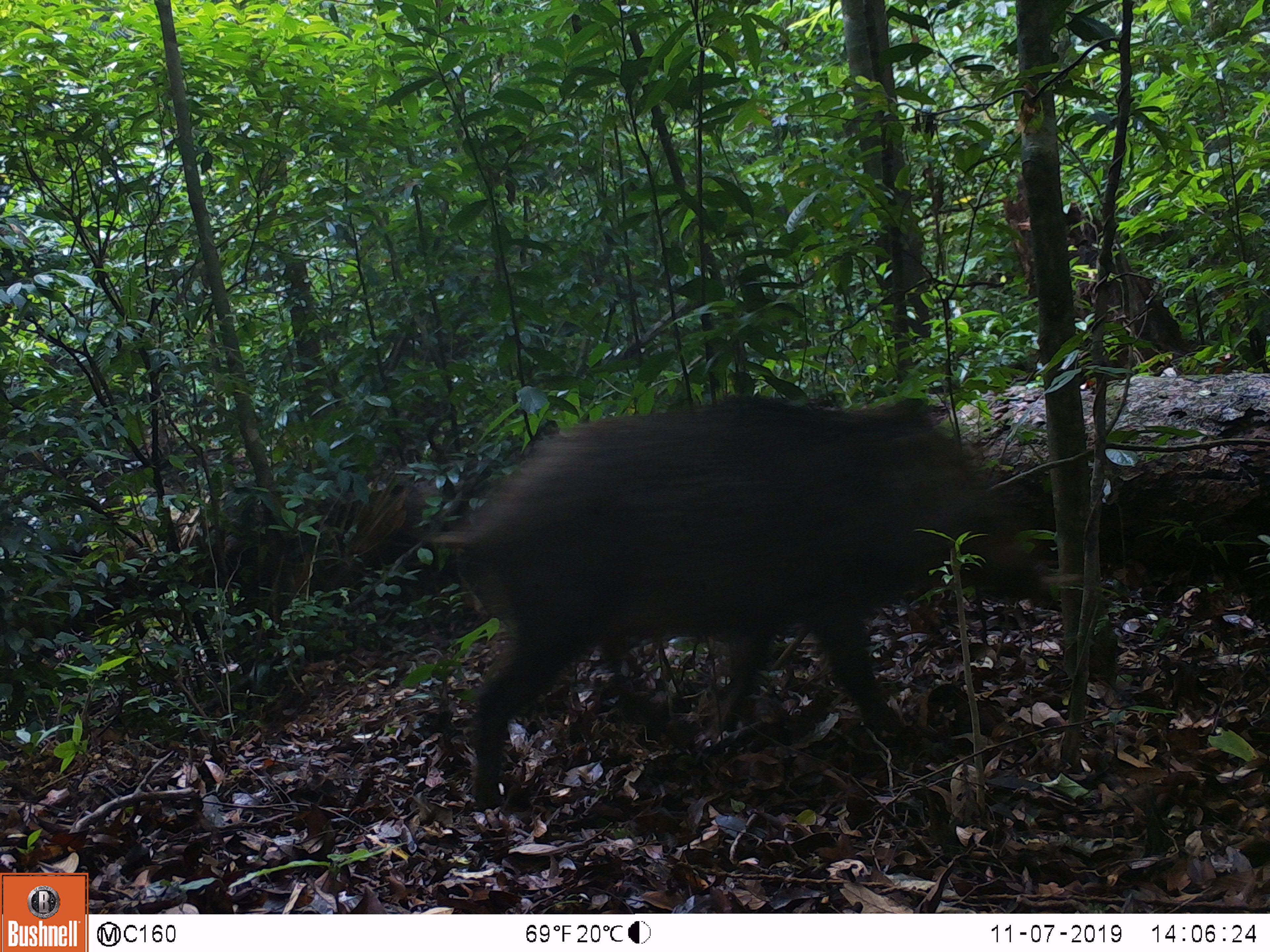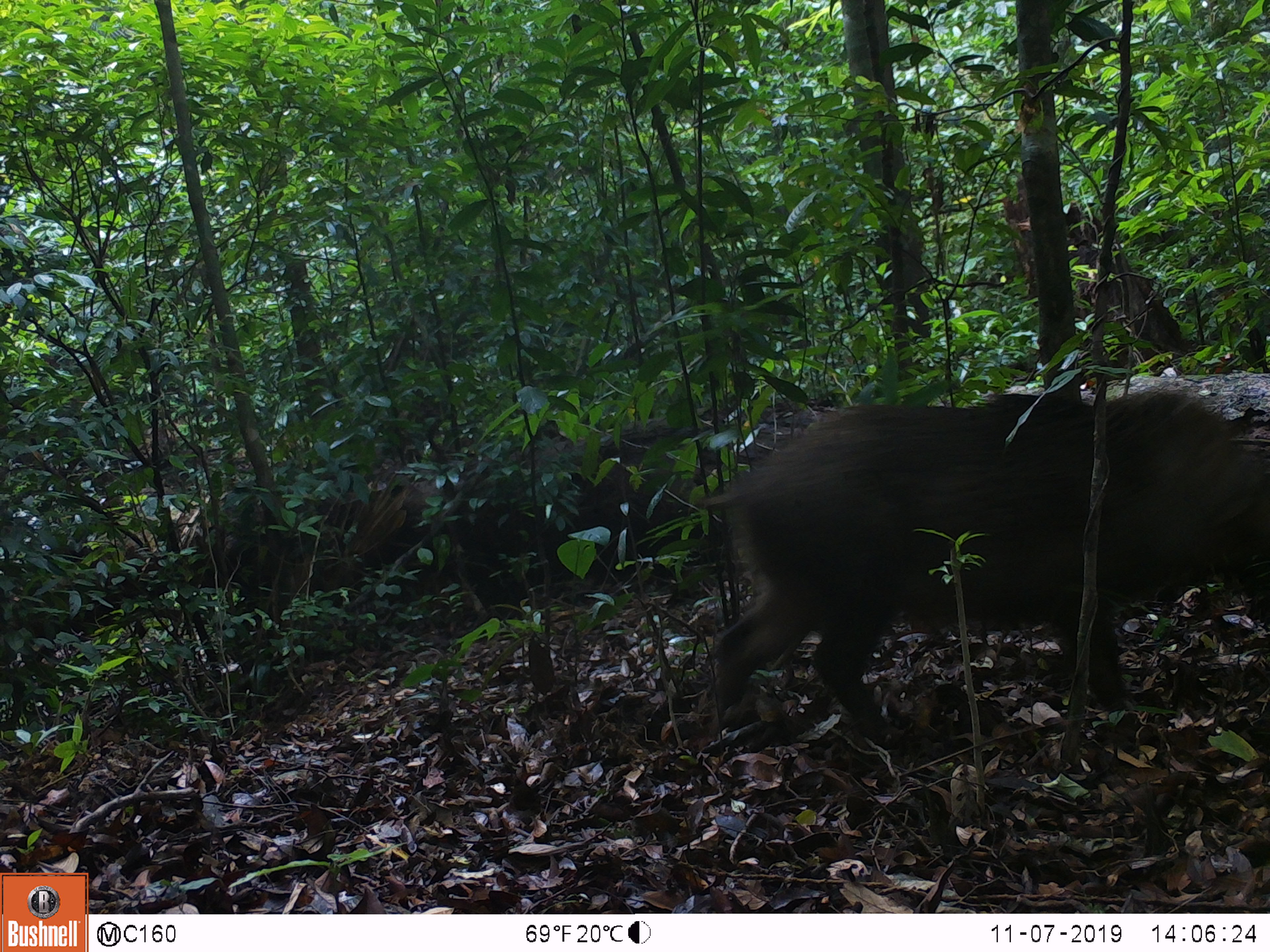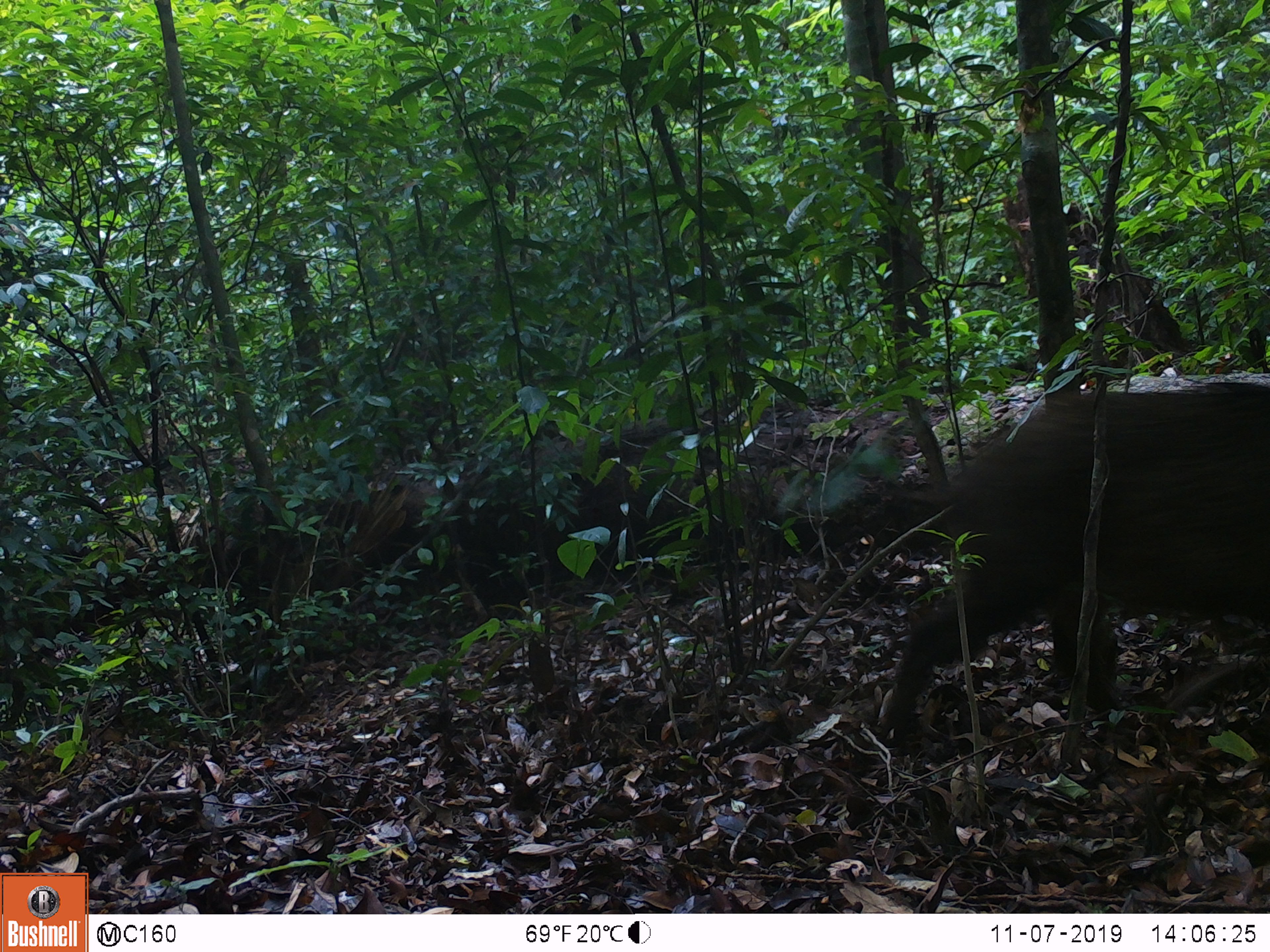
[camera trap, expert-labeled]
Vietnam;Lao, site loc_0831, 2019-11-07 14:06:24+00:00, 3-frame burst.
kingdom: Animalia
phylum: Chordata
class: Mammalia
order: Artiodactyla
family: Suidae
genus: Sus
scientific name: Sus scrofa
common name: eurasian wild pig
Eurasian wild pig (Sus scrofa). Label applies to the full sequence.